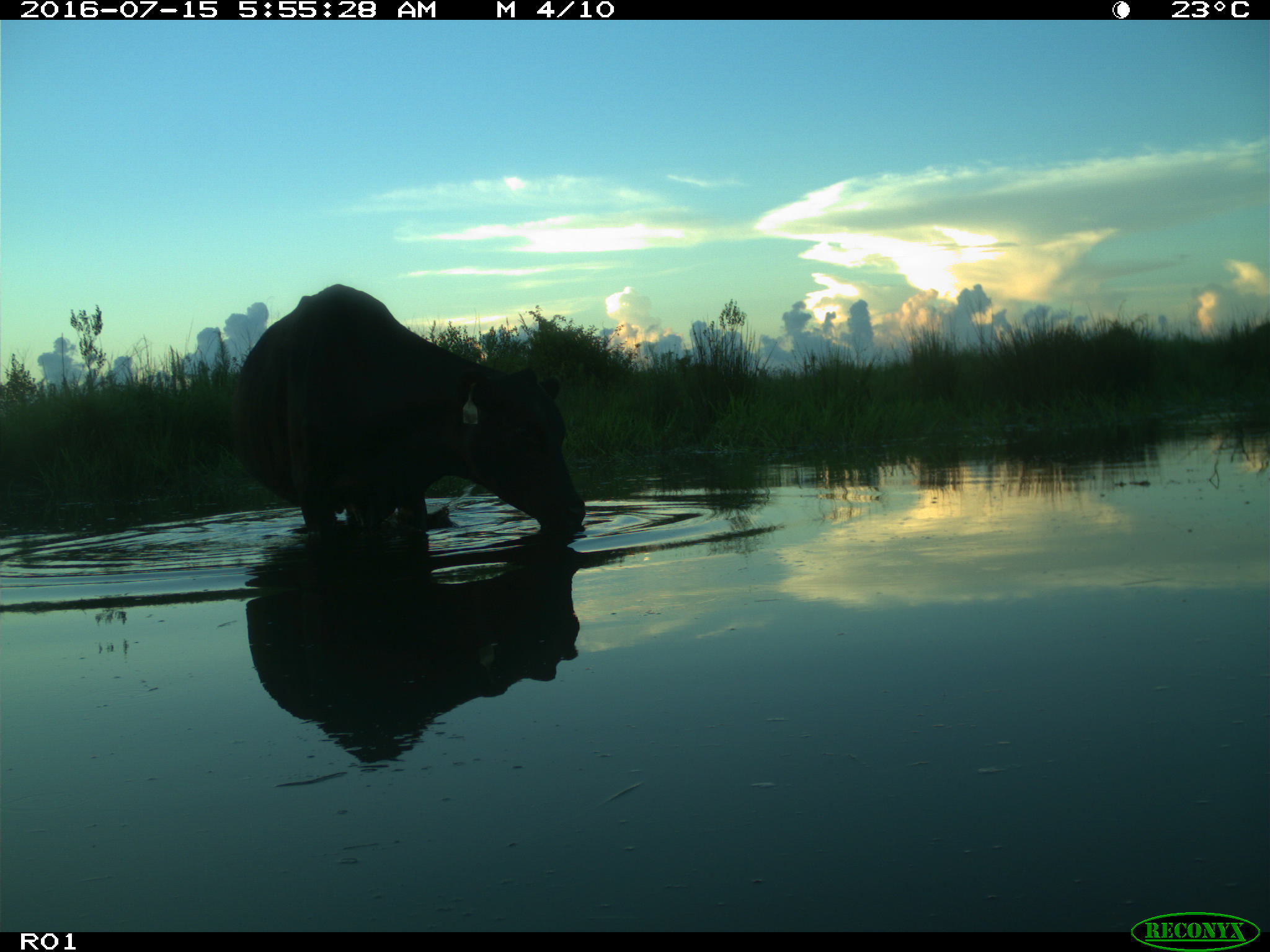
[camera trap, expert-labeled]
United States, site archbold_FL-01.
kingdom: Animalia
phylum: Chordata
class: Mammalia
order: Artiodactyla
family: Bovidae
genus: Bos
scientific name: Bos taurus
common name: domestic cow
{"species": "Bos taurus (domestic cow)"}